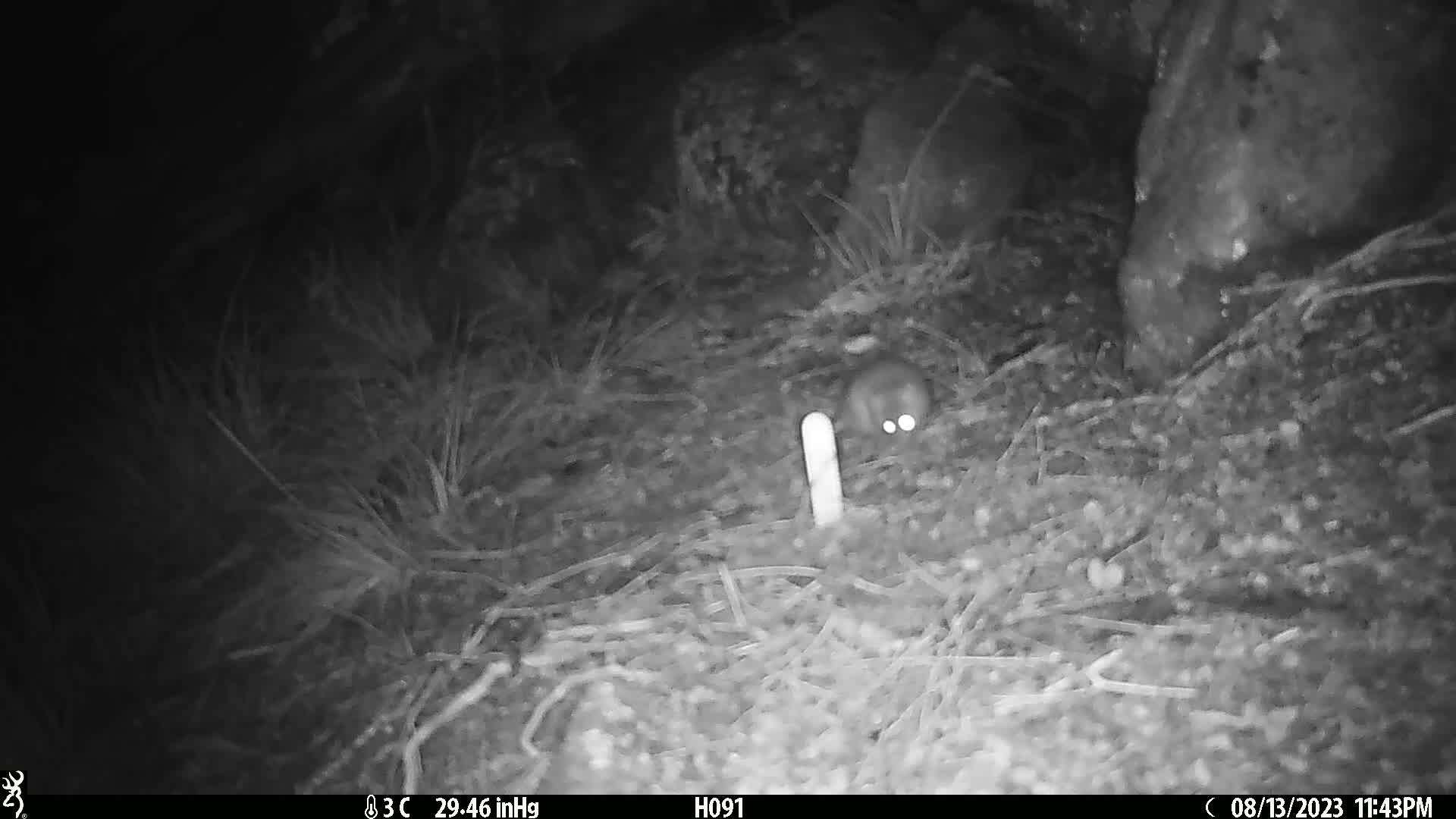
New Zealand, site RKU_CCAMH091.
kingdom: Animalia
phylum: Chordata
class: Mammalia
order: Rodentia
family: Muridae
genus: Rattus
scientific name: Rattus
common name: rat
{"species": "rat (Rattus)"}